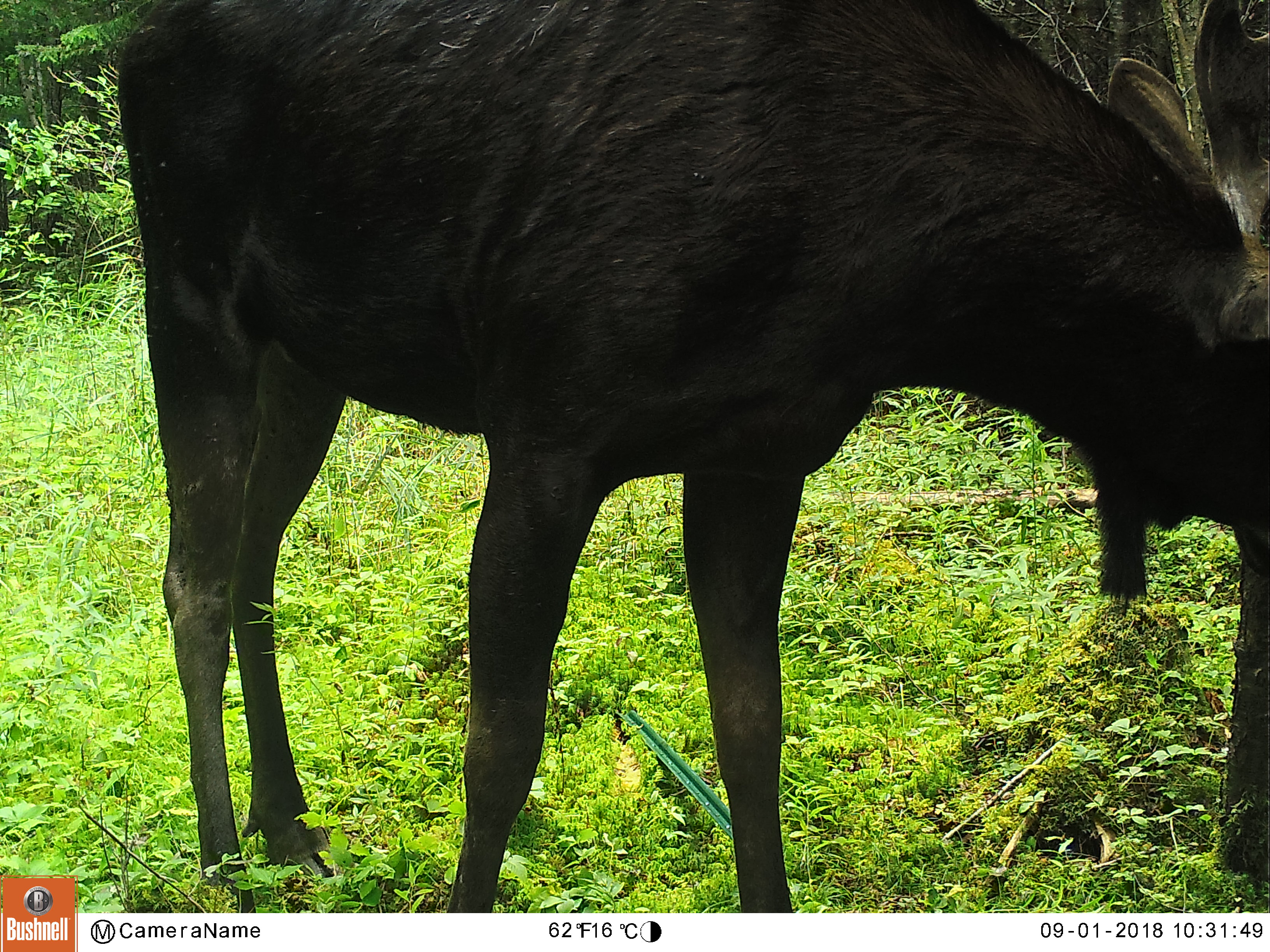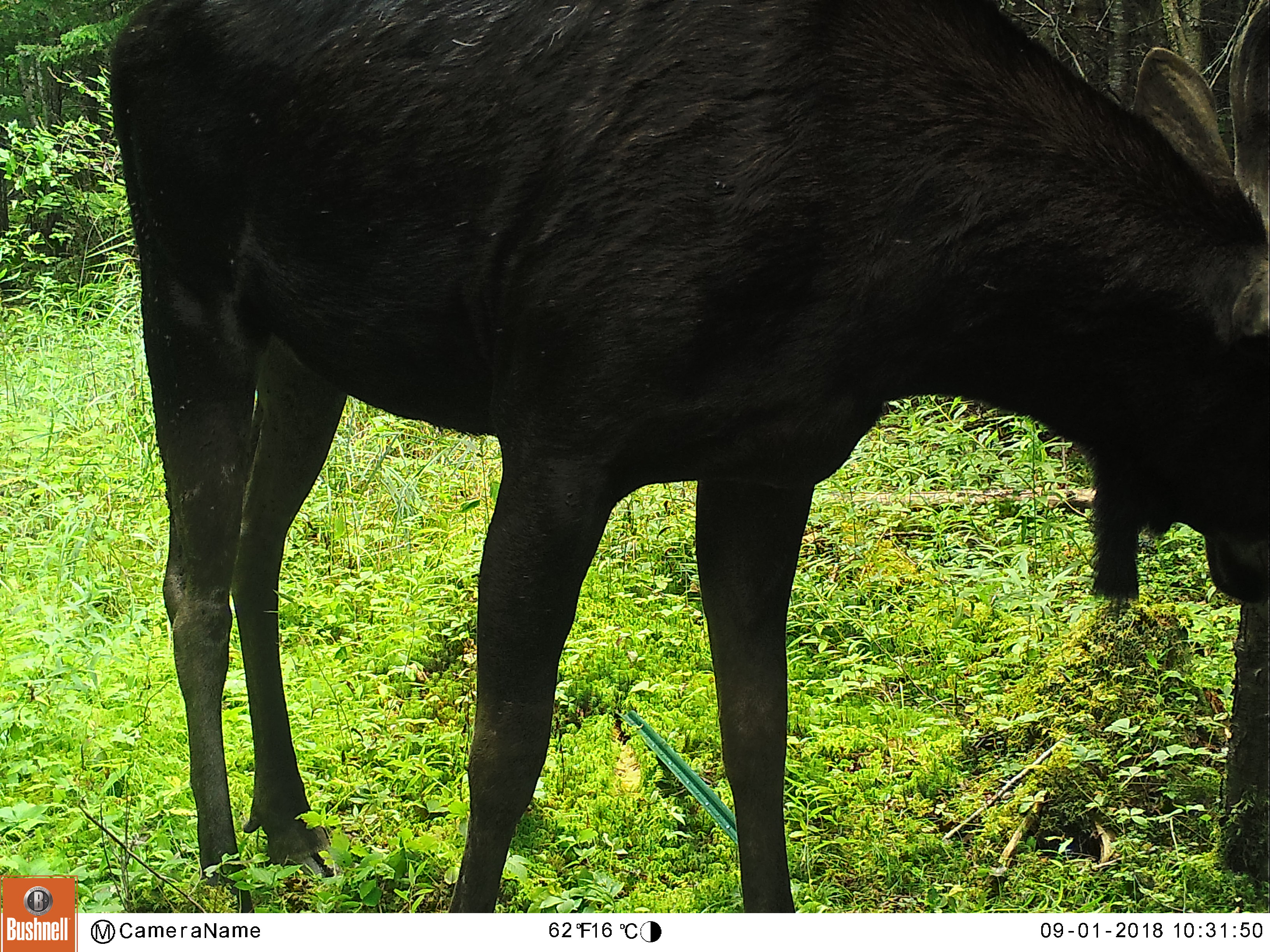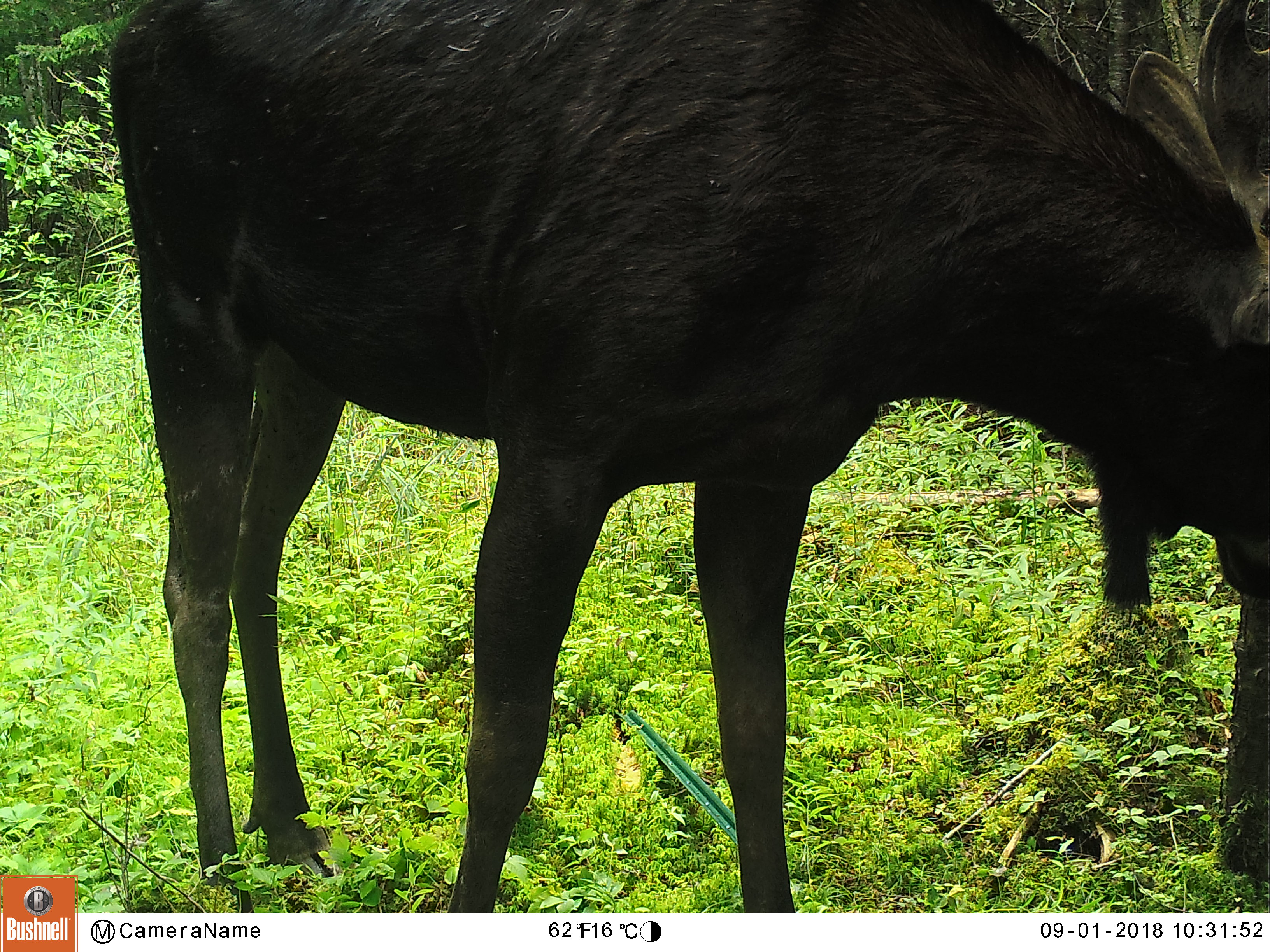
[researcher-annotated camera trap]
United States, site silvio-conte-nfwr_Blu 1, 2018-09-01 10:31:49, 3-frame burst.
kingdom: Animalia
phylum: Chordata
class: Mammalia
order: Artiodactyla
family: Cervidae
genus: Alces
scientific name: Alces alces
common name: moose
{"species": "moose (Alces alces)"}